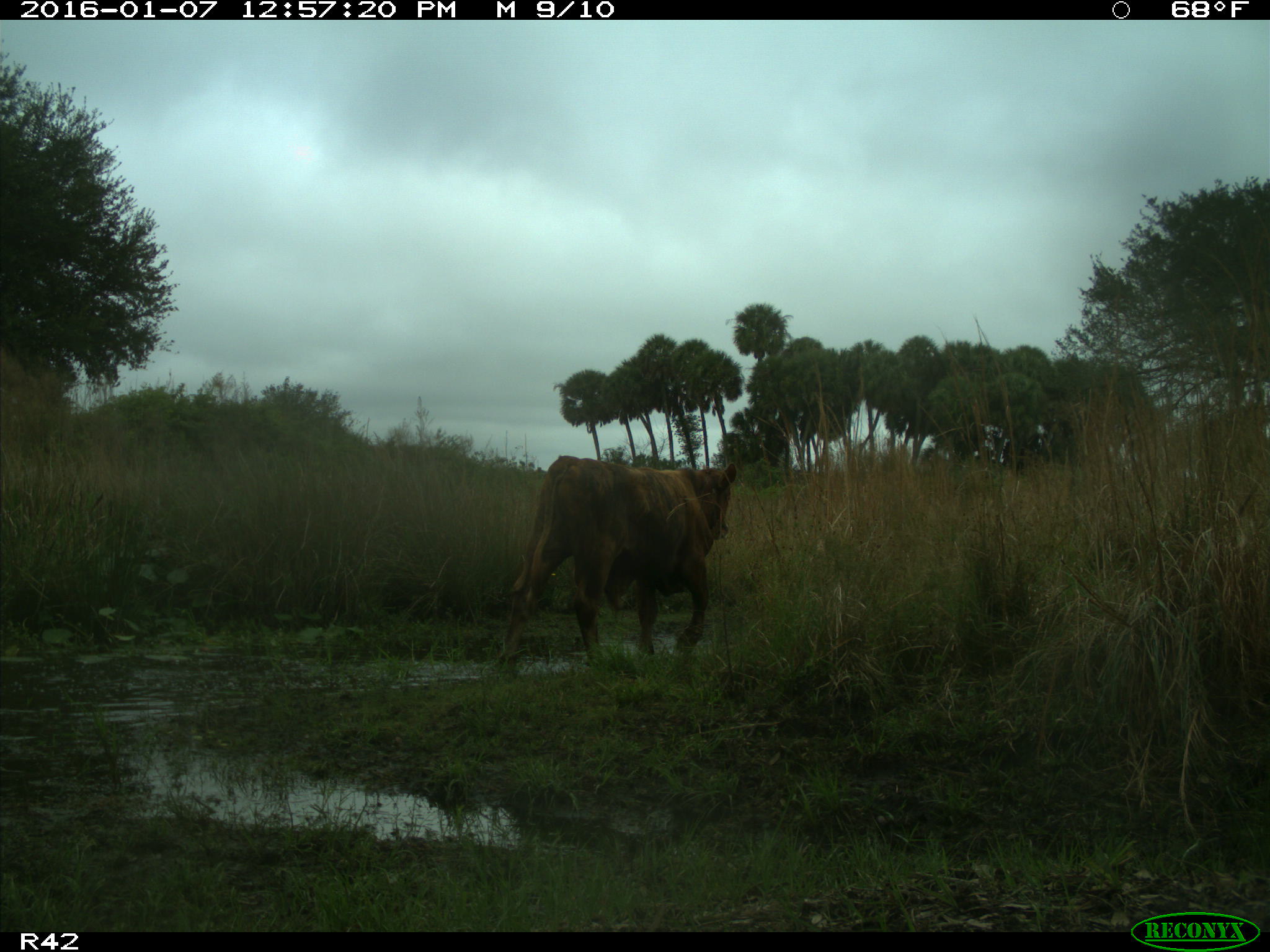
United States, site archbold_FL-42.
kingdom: Animalia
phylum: Chordata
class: Mammalia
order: Artiodactyla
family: Bovidae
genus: Bos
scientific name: Bos taurus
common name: domestic cow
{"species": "Bos taurus (domestic cow)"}